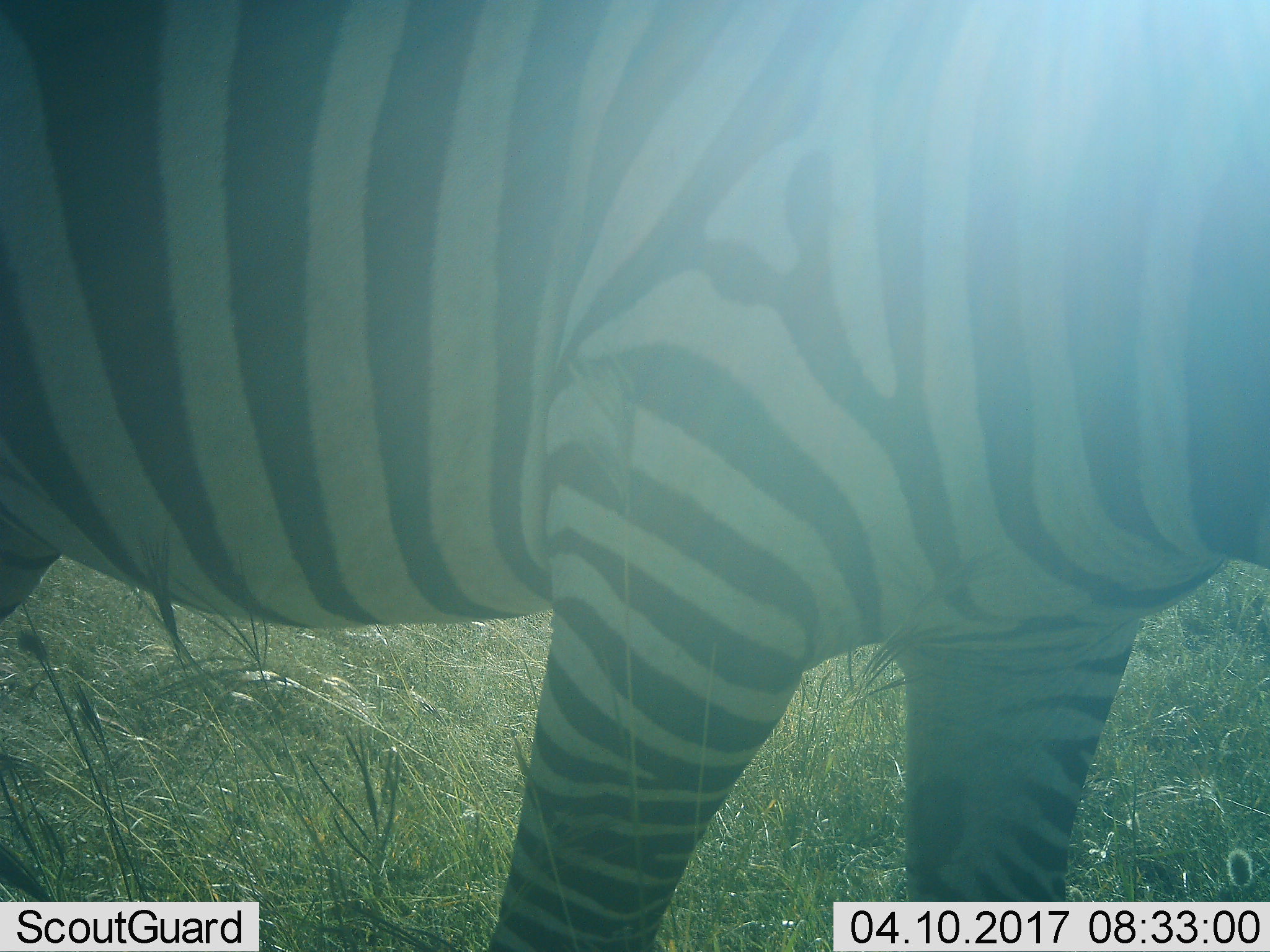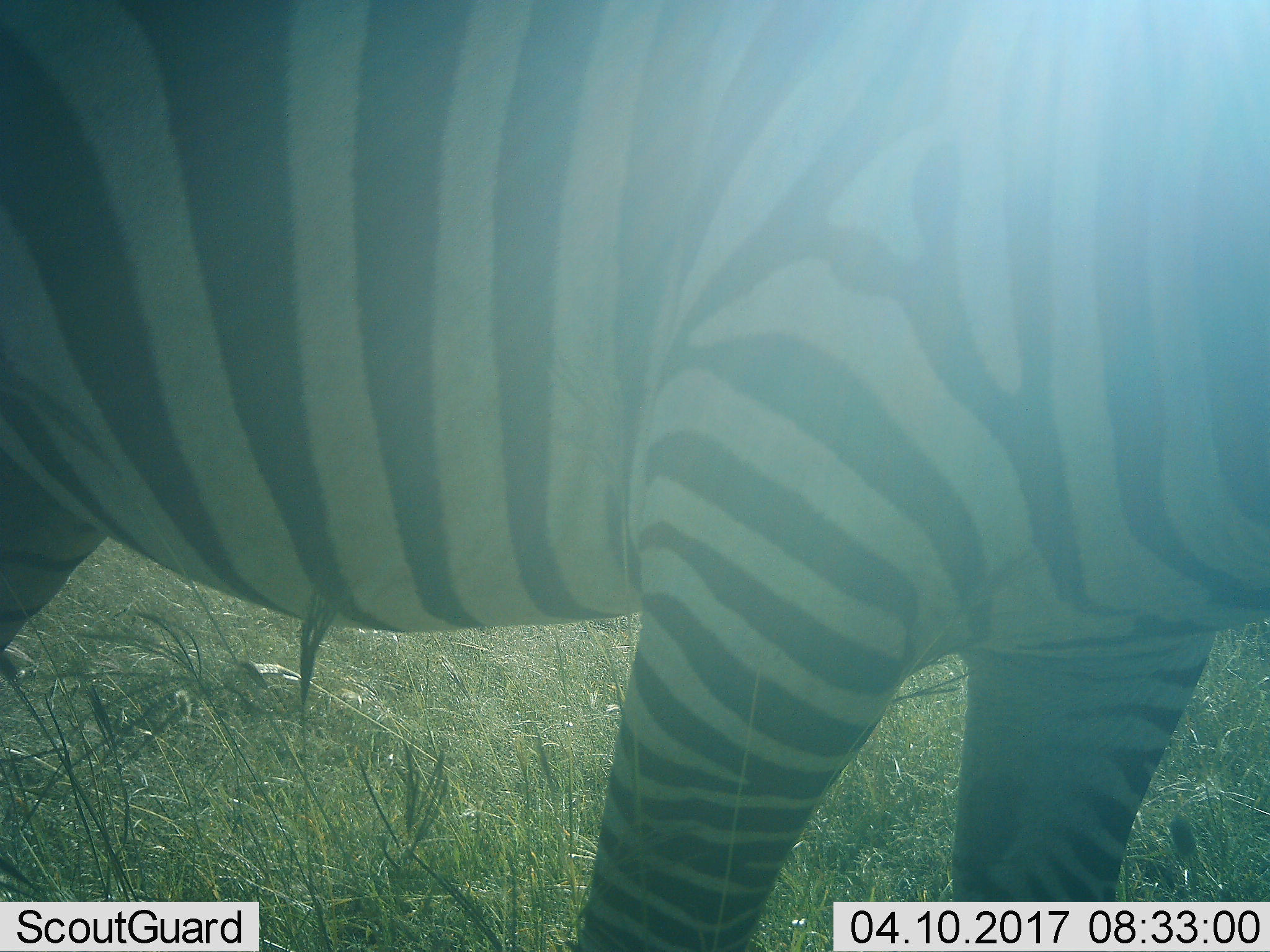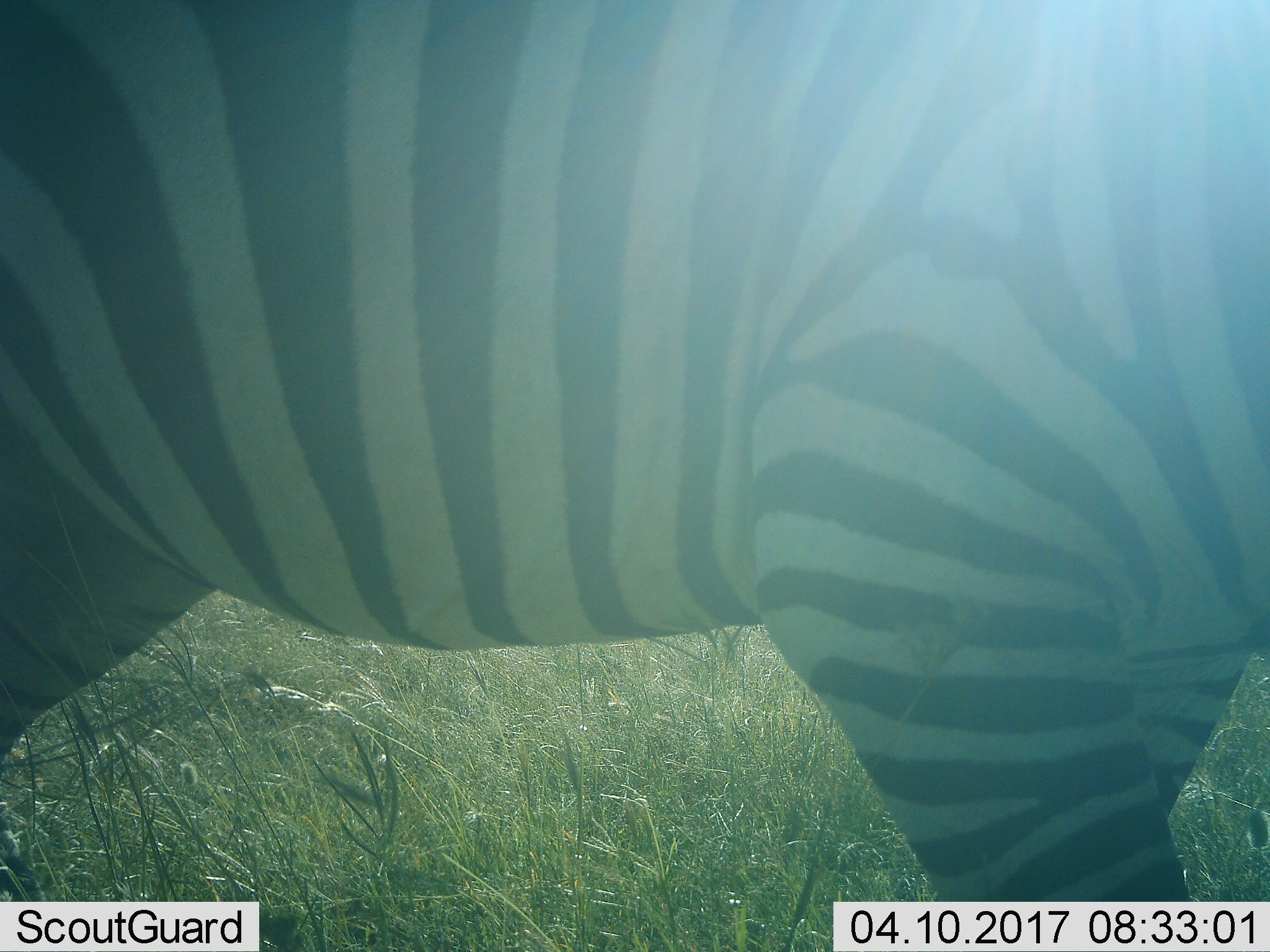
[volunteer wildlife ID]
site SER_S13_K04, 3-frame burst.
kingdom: Animalia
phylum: Chordata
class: Mammalia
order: Perissodactyla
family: Equidae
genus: Equus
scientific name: Equus quagga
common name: plains zebra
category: zebraplains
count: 1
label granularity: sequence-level